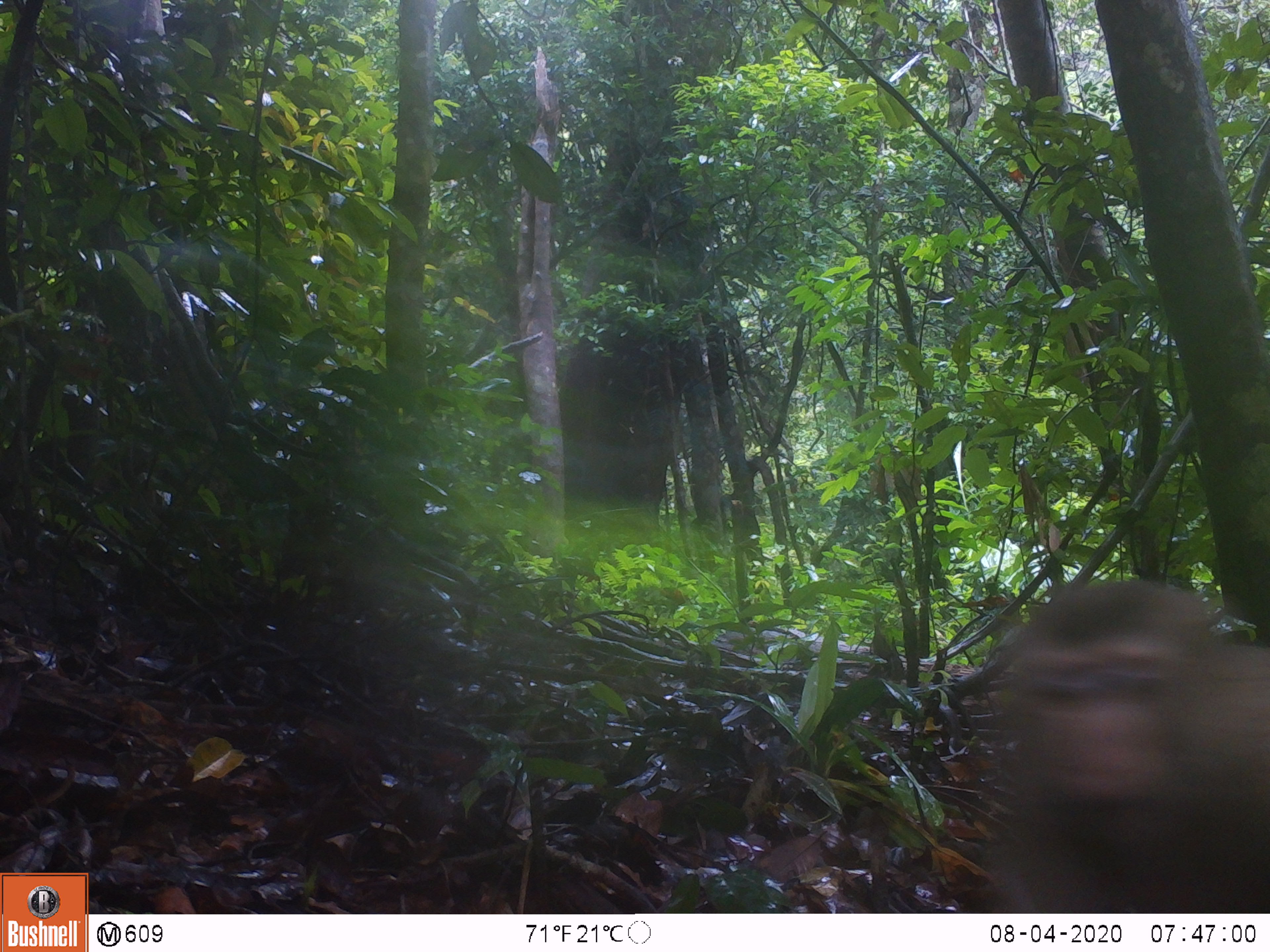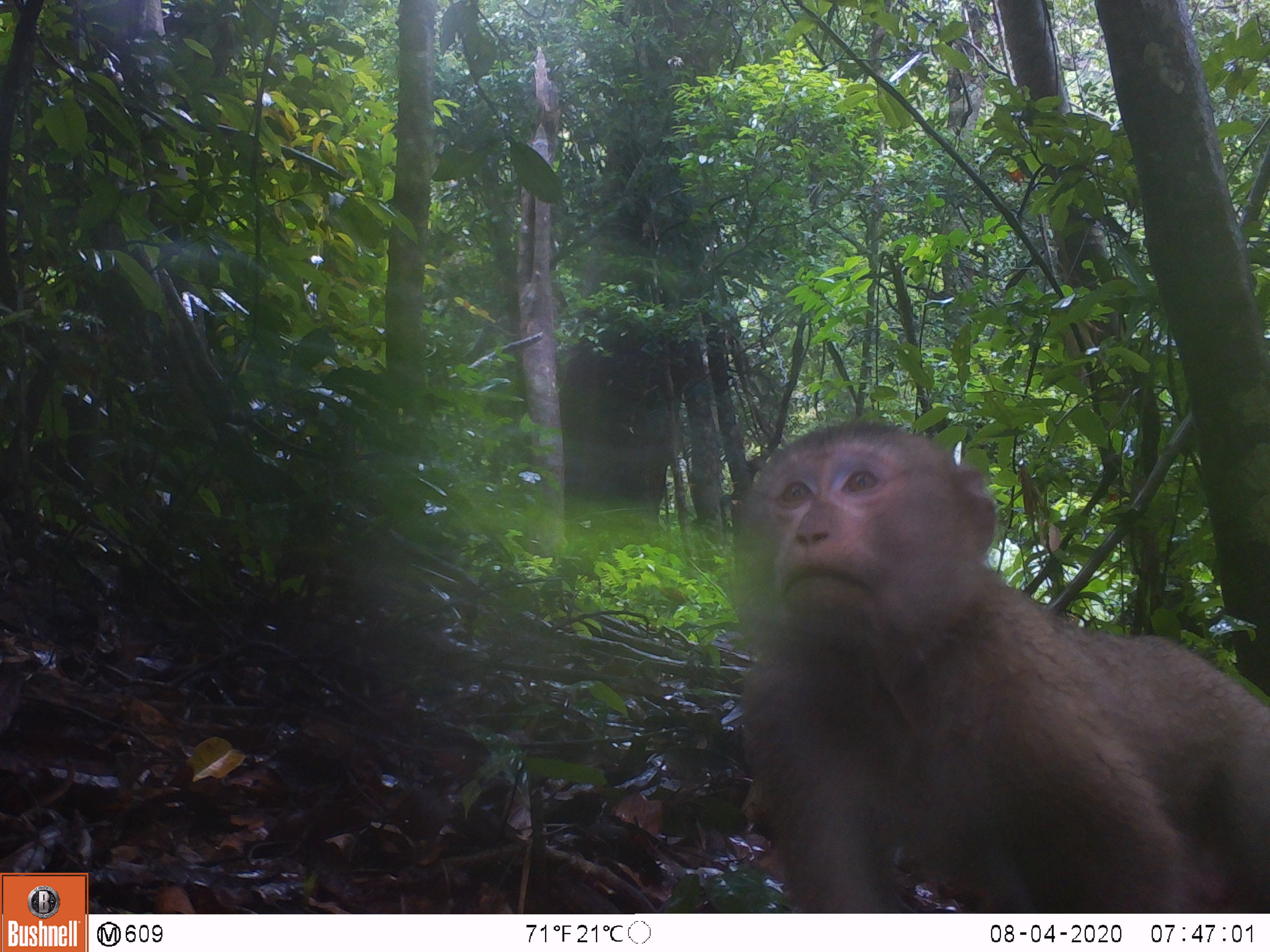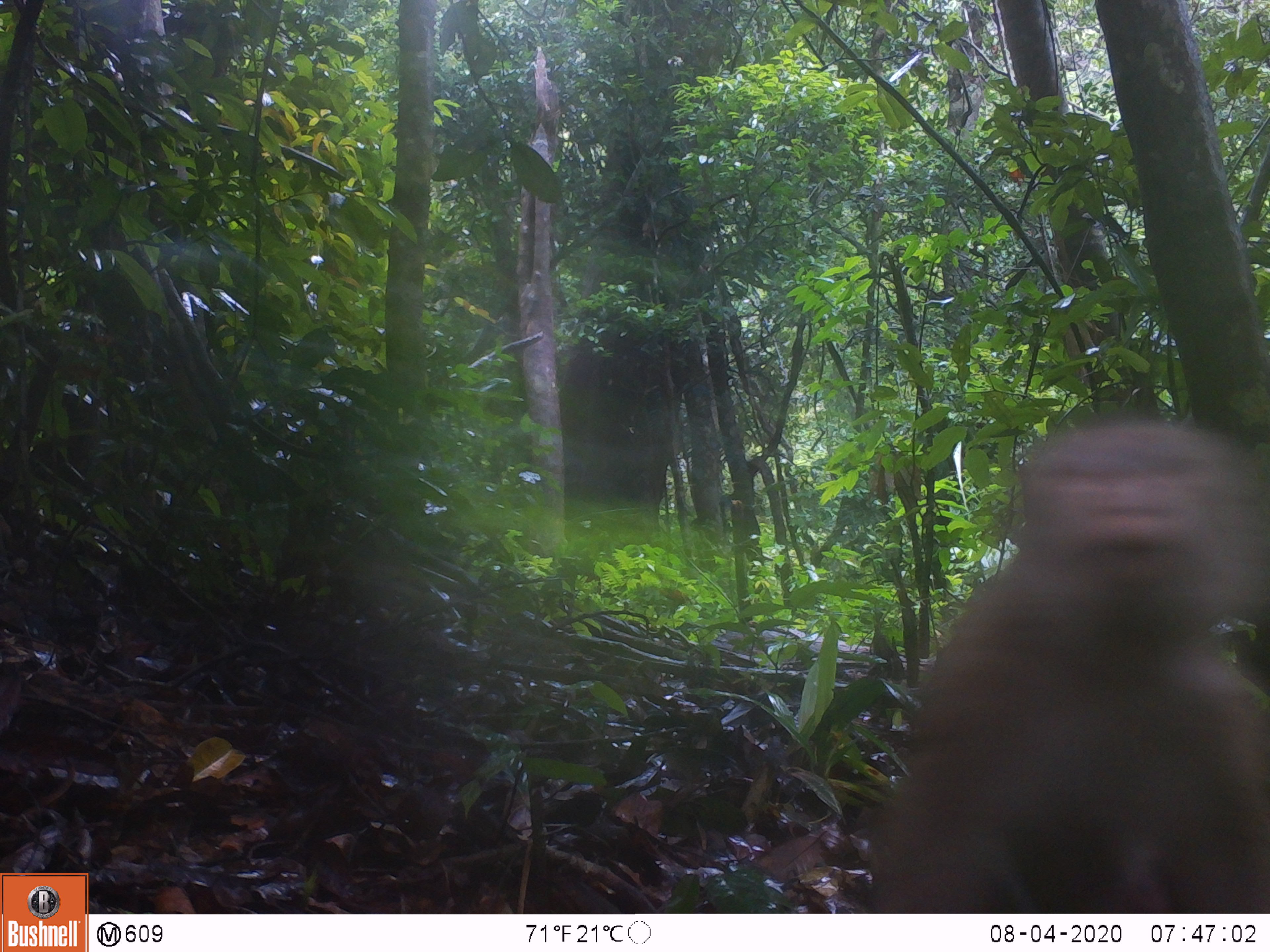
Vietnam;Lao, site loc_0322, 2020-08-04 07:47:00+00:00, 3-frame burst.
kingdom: Animalia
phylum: Chordata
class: Mammalia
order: Primates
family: Cercopithecidae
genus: Macaca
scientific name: Macaca nemestrina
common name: pig-tailed macaque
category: pig tailed macaque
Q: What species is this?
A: Pig tailed macaque (pig-tailed macaque) (Macaca nemestrina).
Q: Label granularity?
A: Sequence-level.